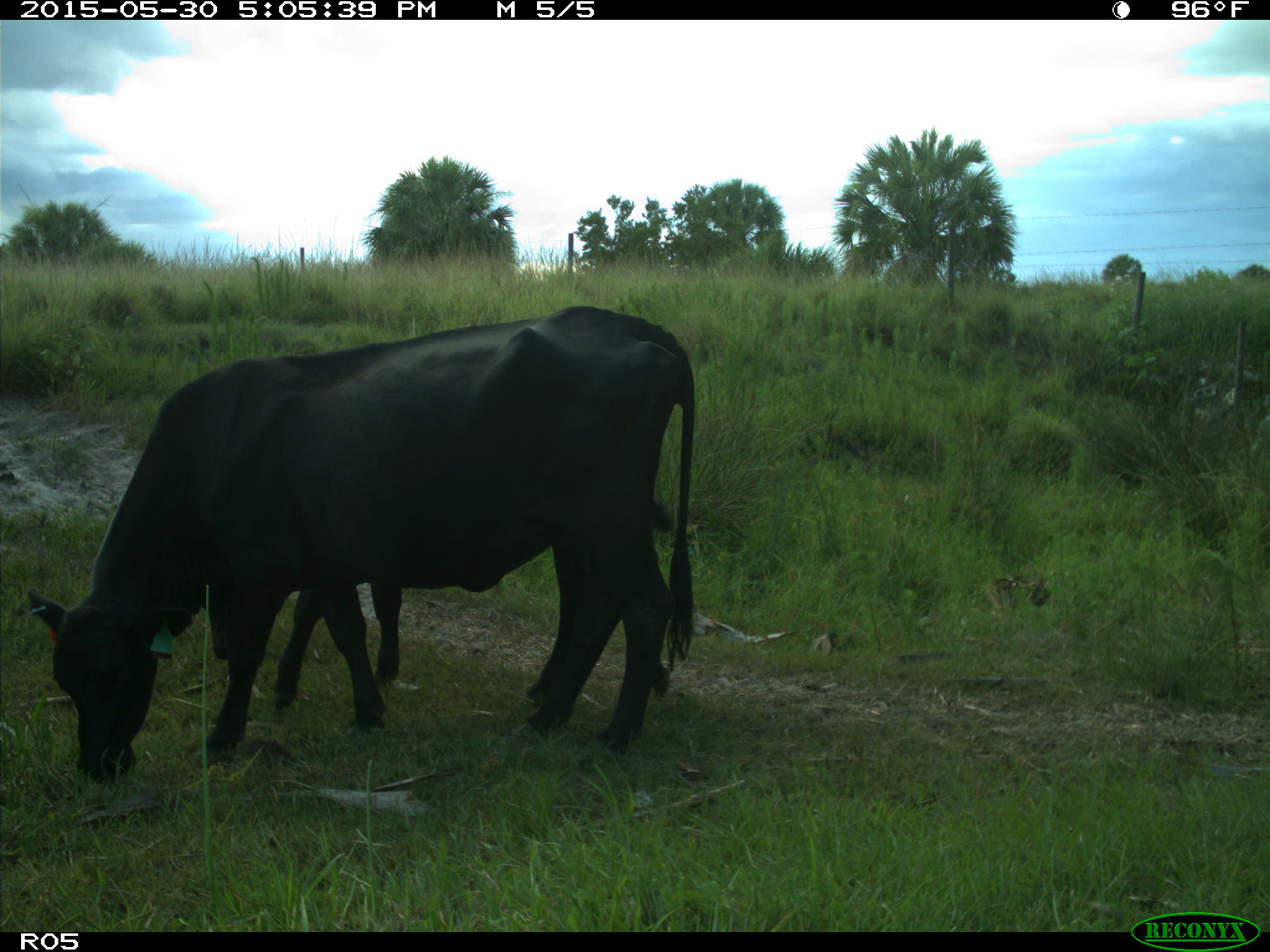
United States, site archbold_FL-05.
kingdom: Animalia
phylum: Chordata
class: Mammalia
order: Artiodactyla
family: Bovidae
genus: Bos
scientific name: Bos taurus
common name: domestic cow